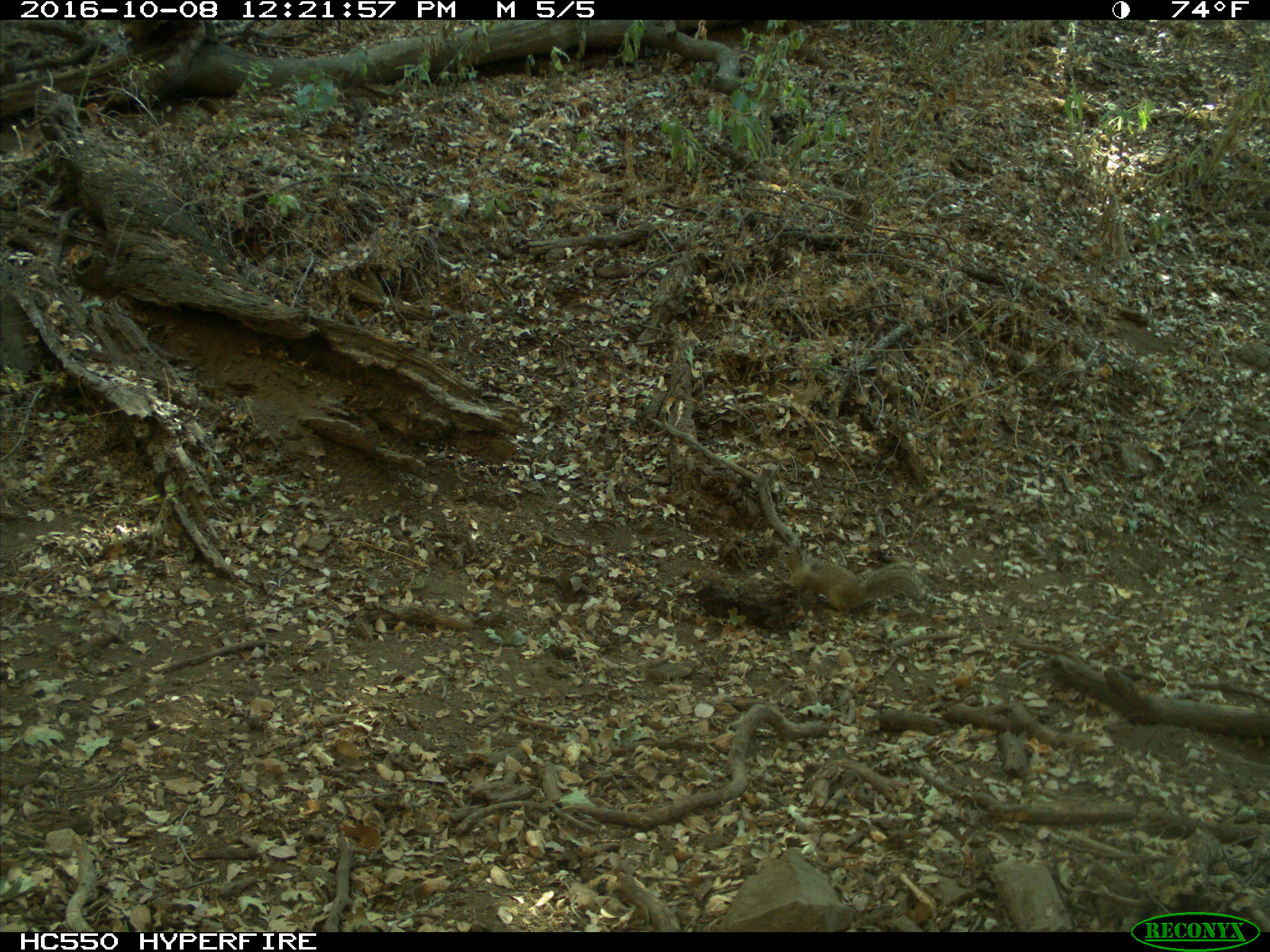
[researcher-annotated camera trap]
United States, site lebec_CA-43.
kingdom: Animalia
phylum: Chordata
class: Mammalia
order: Rodentia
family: Sciuridae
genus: Otospermophilus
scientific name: Otospermophilus beecheyi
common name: california ground squirrel